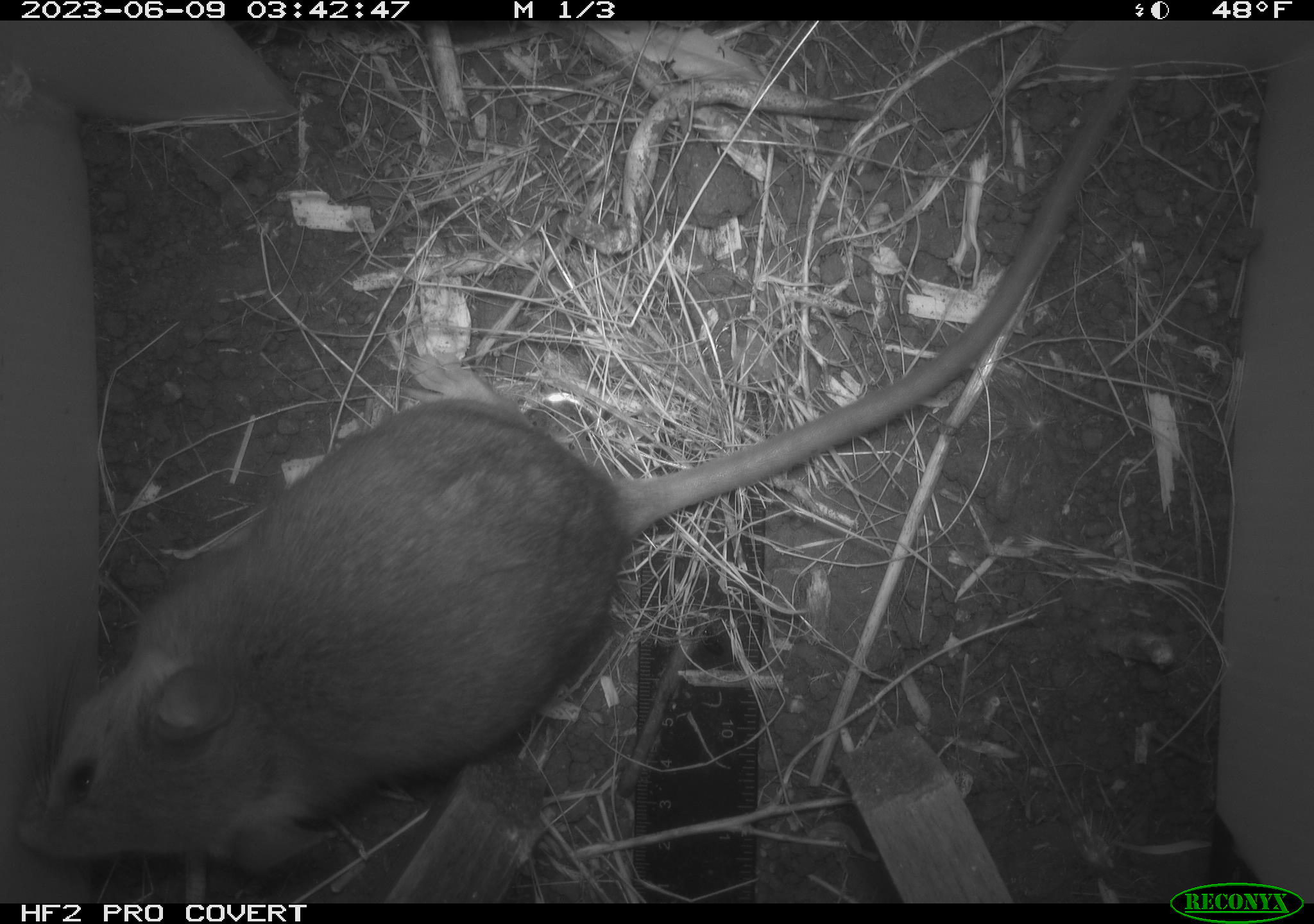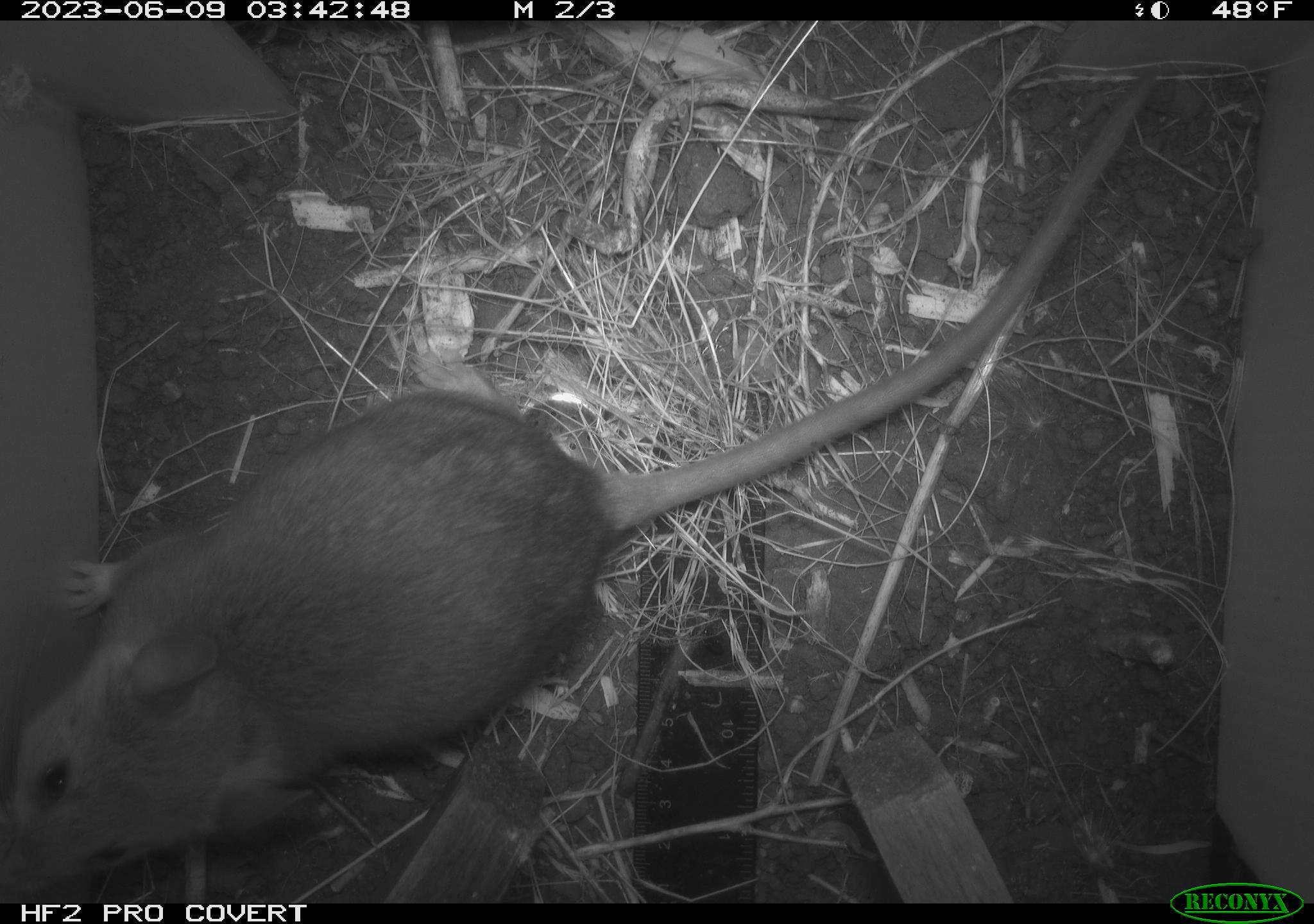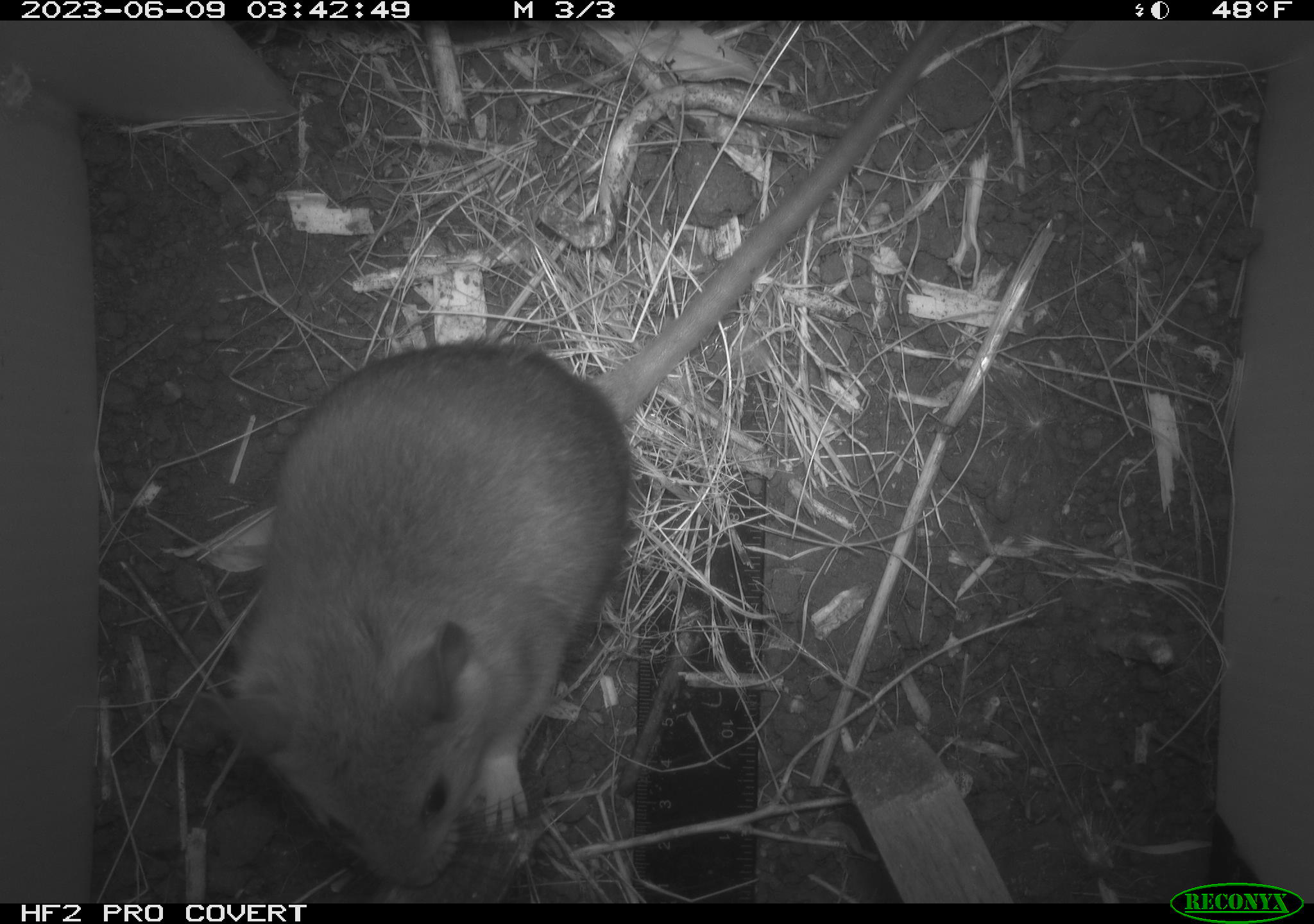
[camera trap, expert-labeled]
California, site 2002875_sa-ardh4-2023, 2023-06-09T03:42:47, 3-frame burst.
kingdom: Animalia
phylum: Chordata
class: Mammalia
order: Rodentia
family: Cricetidae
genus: Neotoma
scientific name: Neotoma fuscipes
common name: dusky-footed woodrat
Dusky-footed woodrat (Neotoma fuscipes).